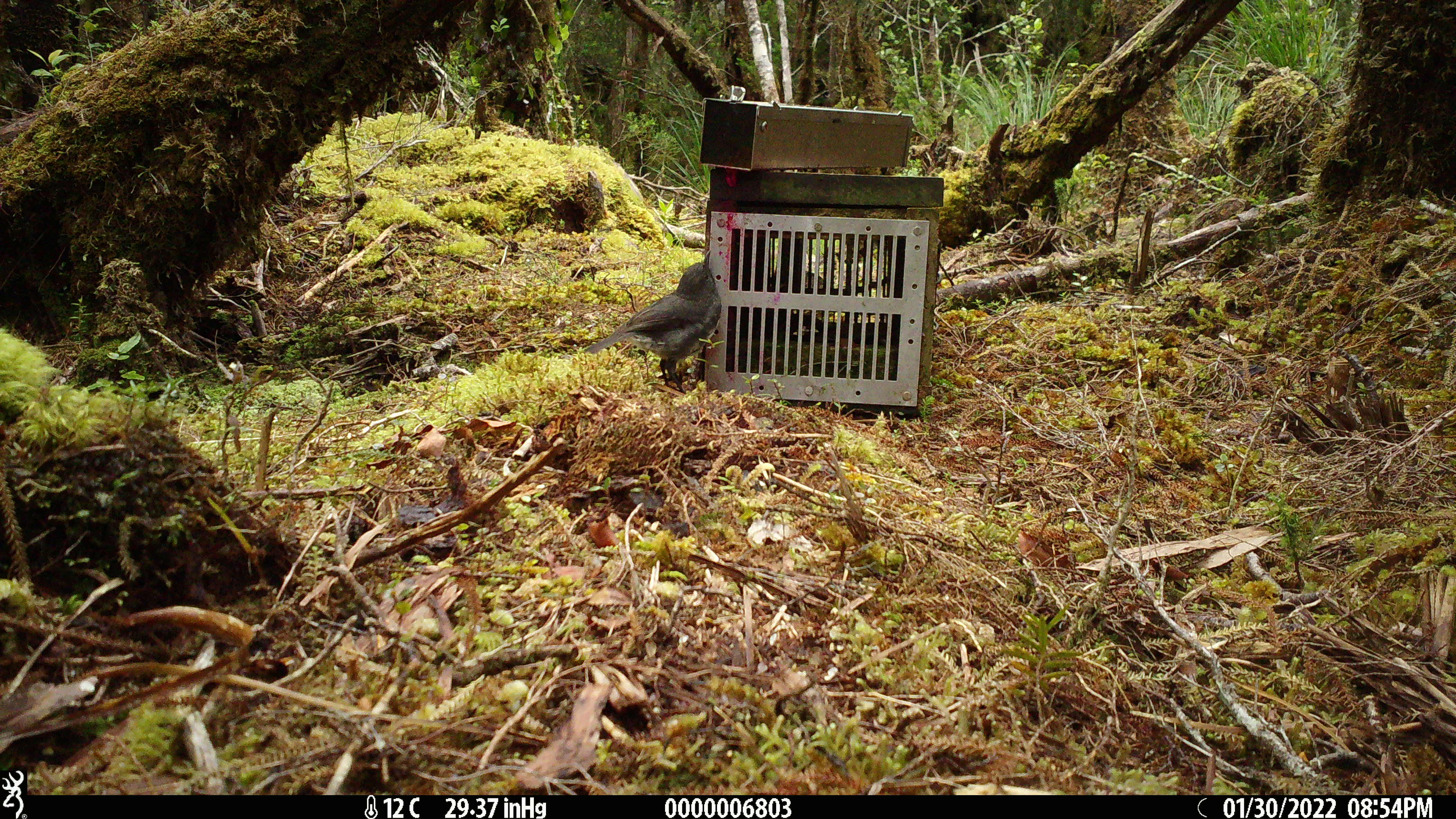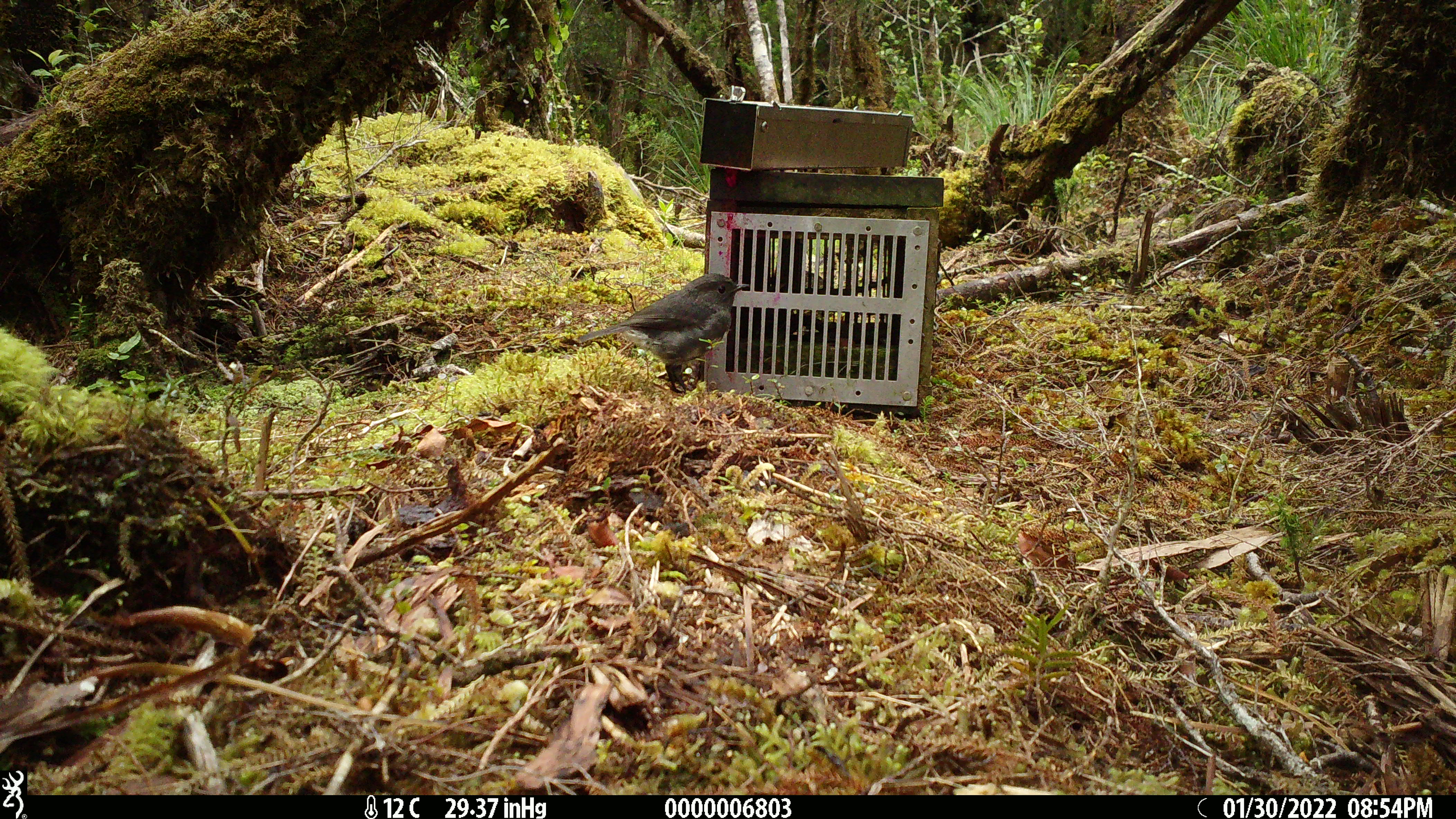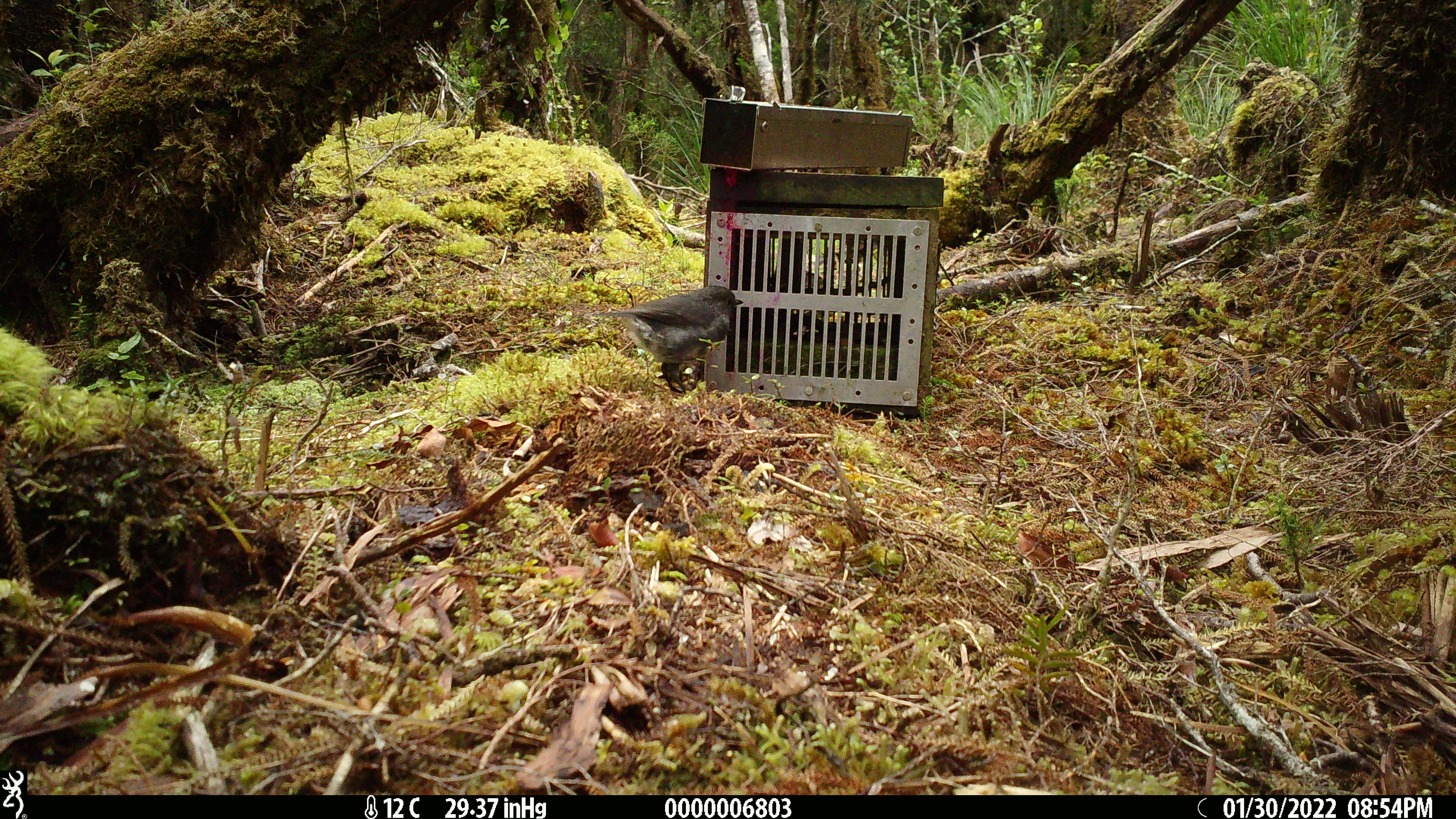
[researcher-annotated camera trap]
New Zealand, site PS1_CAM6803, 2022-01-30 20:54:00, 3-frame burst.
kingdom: Animalia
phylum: Chordata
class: Aves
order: Passeriformes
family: Petroicidae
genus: Petroica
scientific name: Petroica australis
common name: new zealand robin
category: robin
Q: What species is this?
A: Robin (new zealand robin) (Petroica australis).